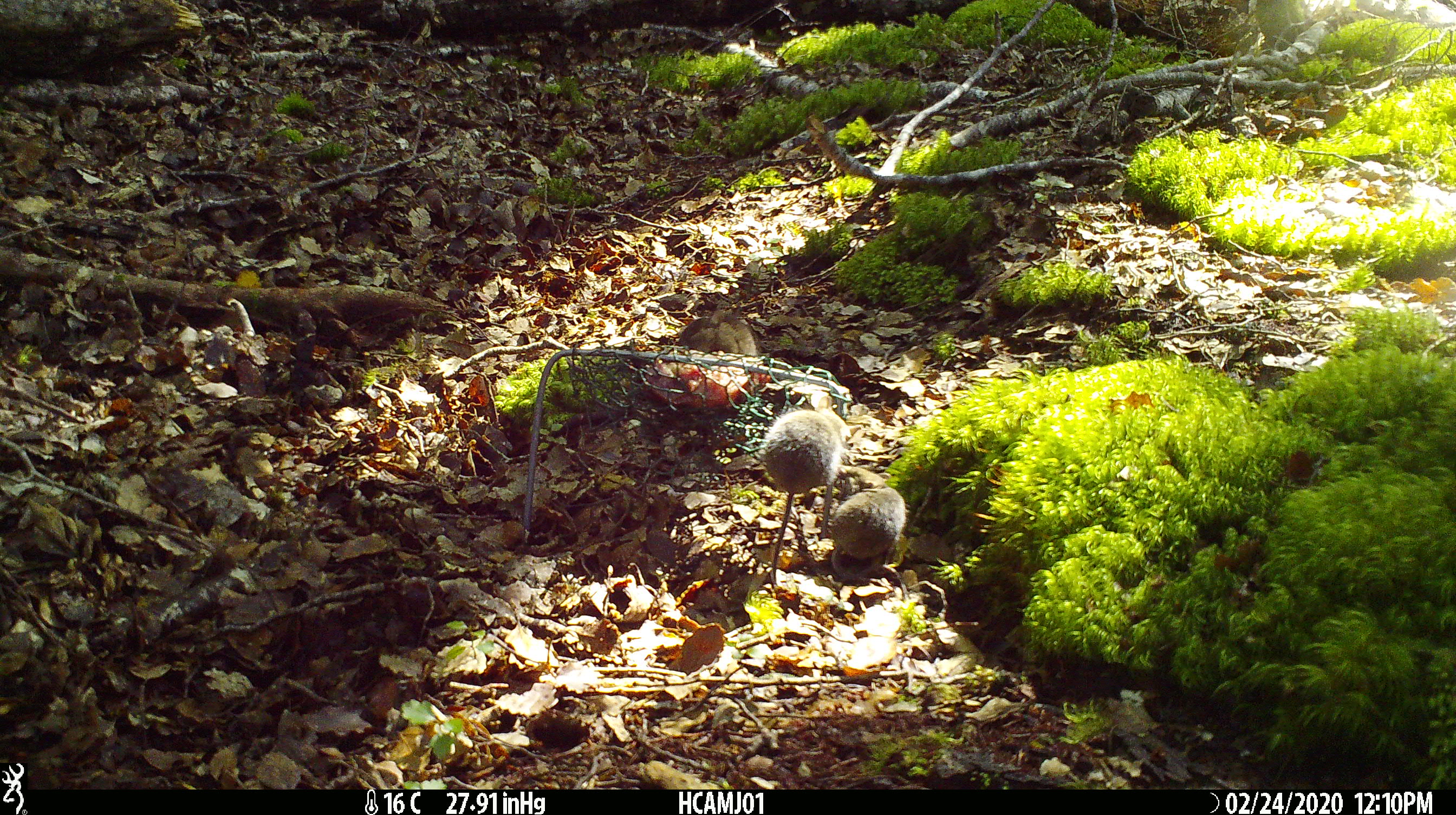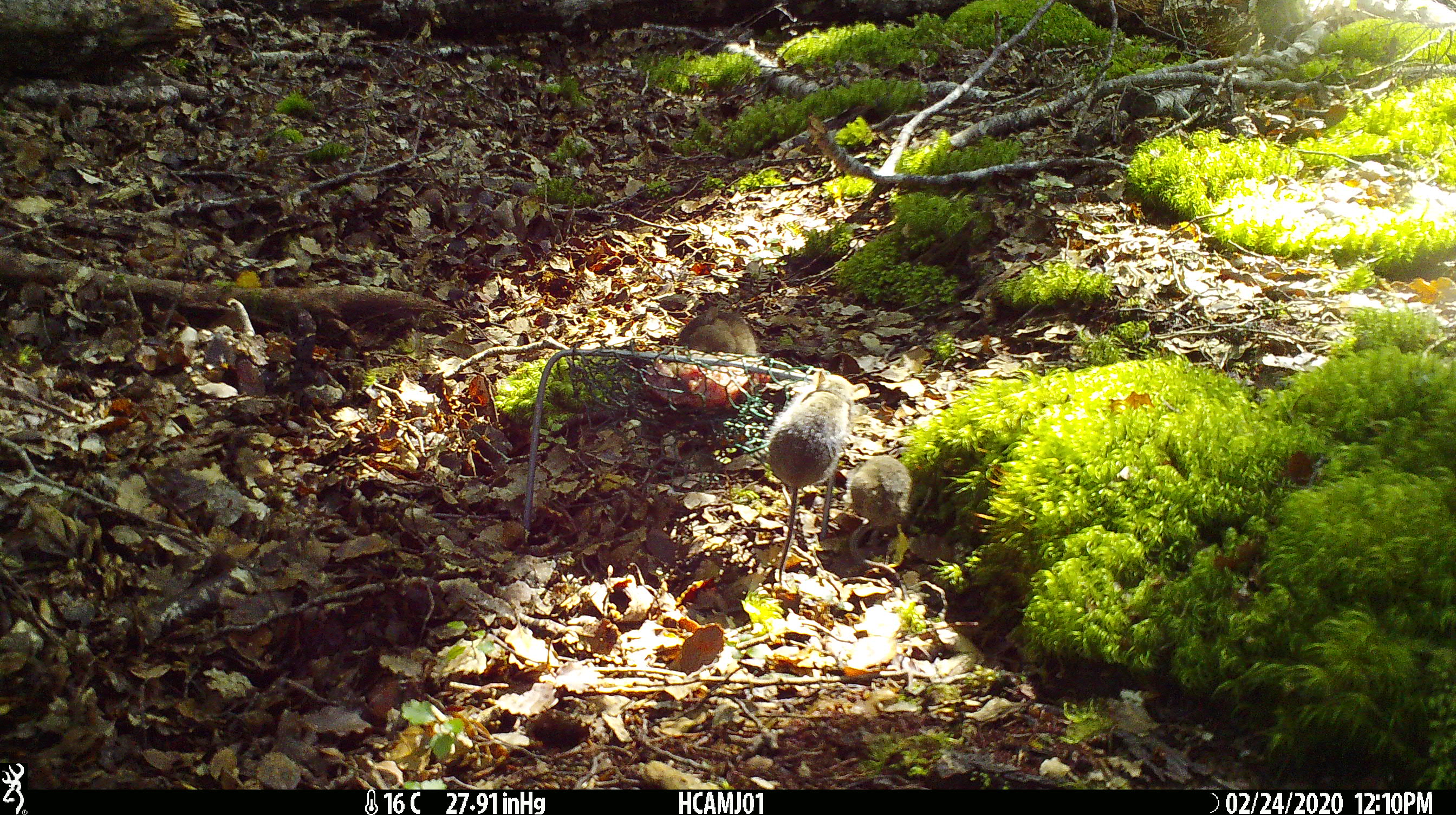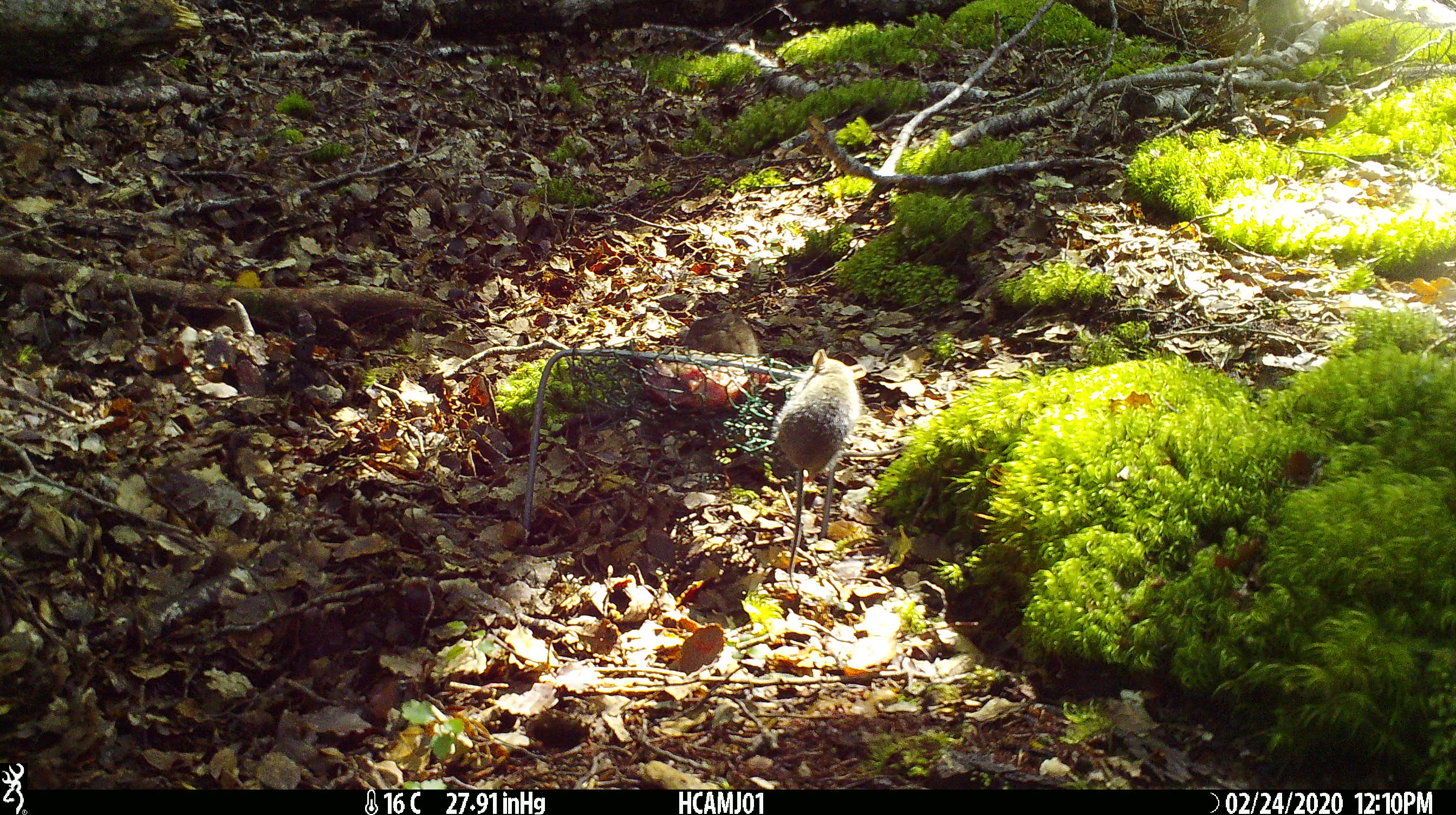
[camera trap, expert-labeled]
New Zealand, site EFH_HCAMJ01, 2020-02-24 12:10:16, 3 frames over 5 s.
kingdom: Animalia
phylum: Chordata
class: Mammalia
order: Rodentia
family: Muridae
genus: Mus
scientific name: Mus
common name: mouse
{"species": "mouse (Mus)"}